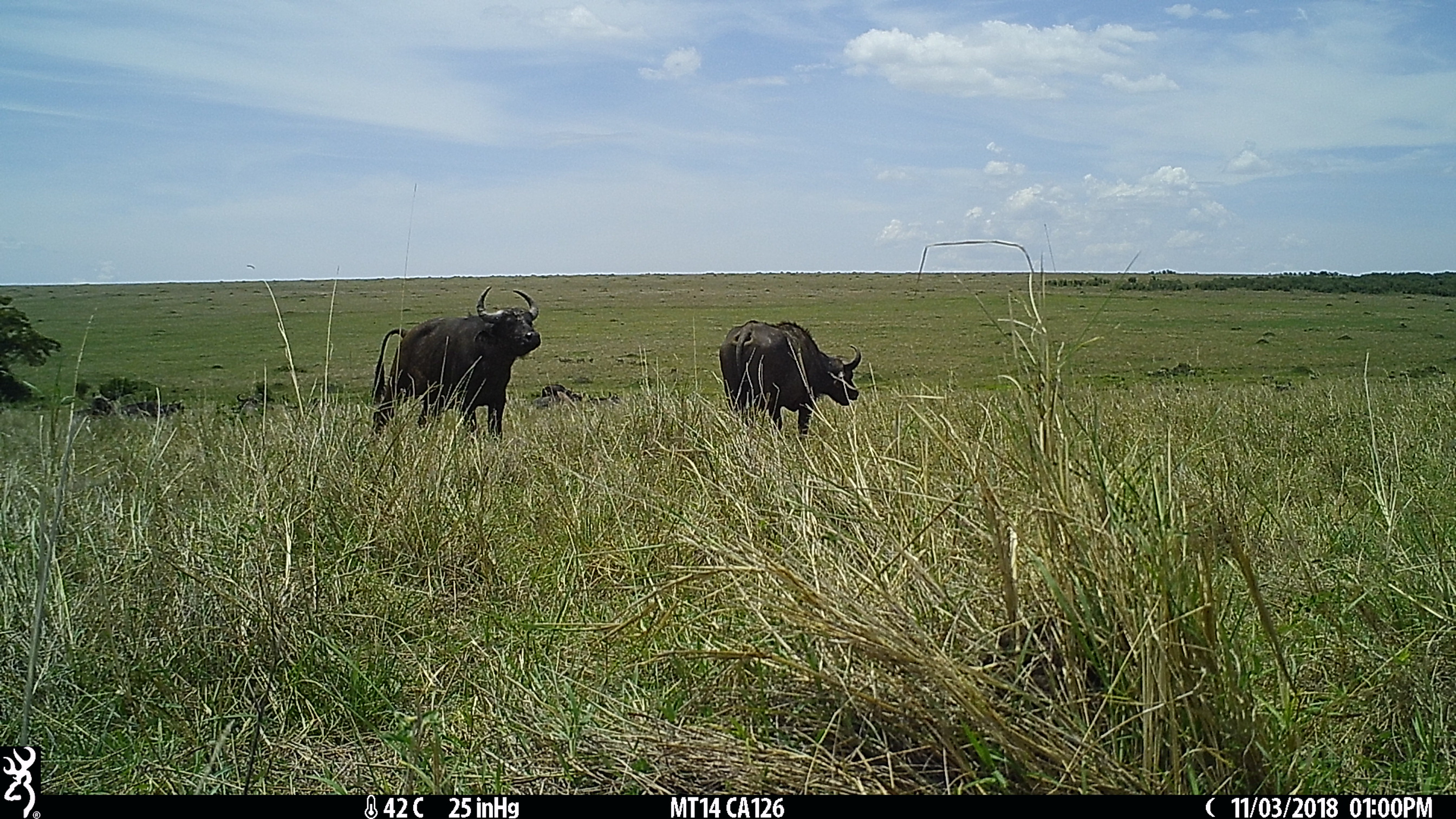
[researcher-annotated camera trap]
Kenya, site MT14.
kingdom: Animalia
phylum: Chordata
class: Mammalia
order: Artiodactyla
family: Bovidae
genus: Syncerus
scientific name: Syncerus caffer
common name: buffalo